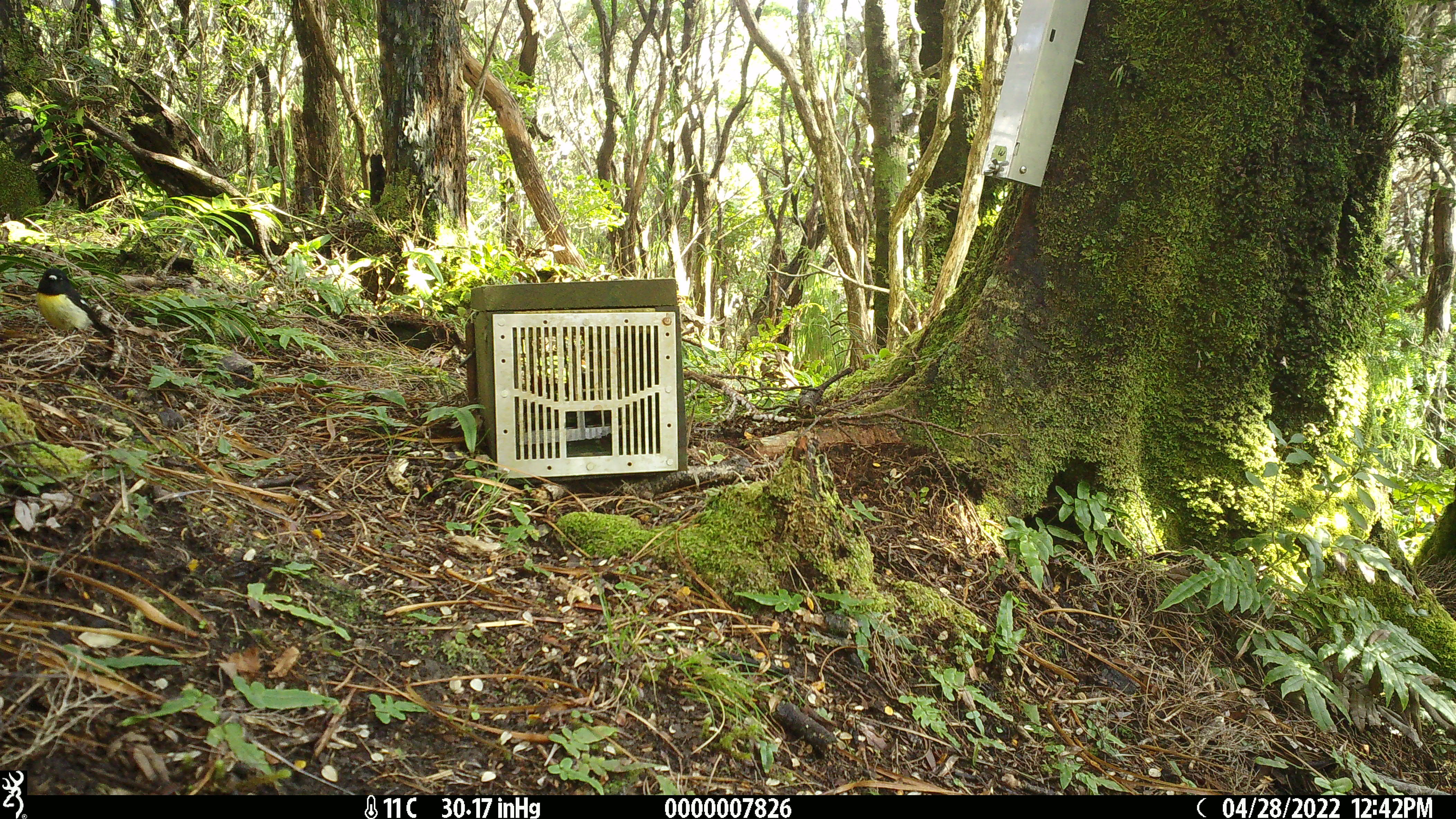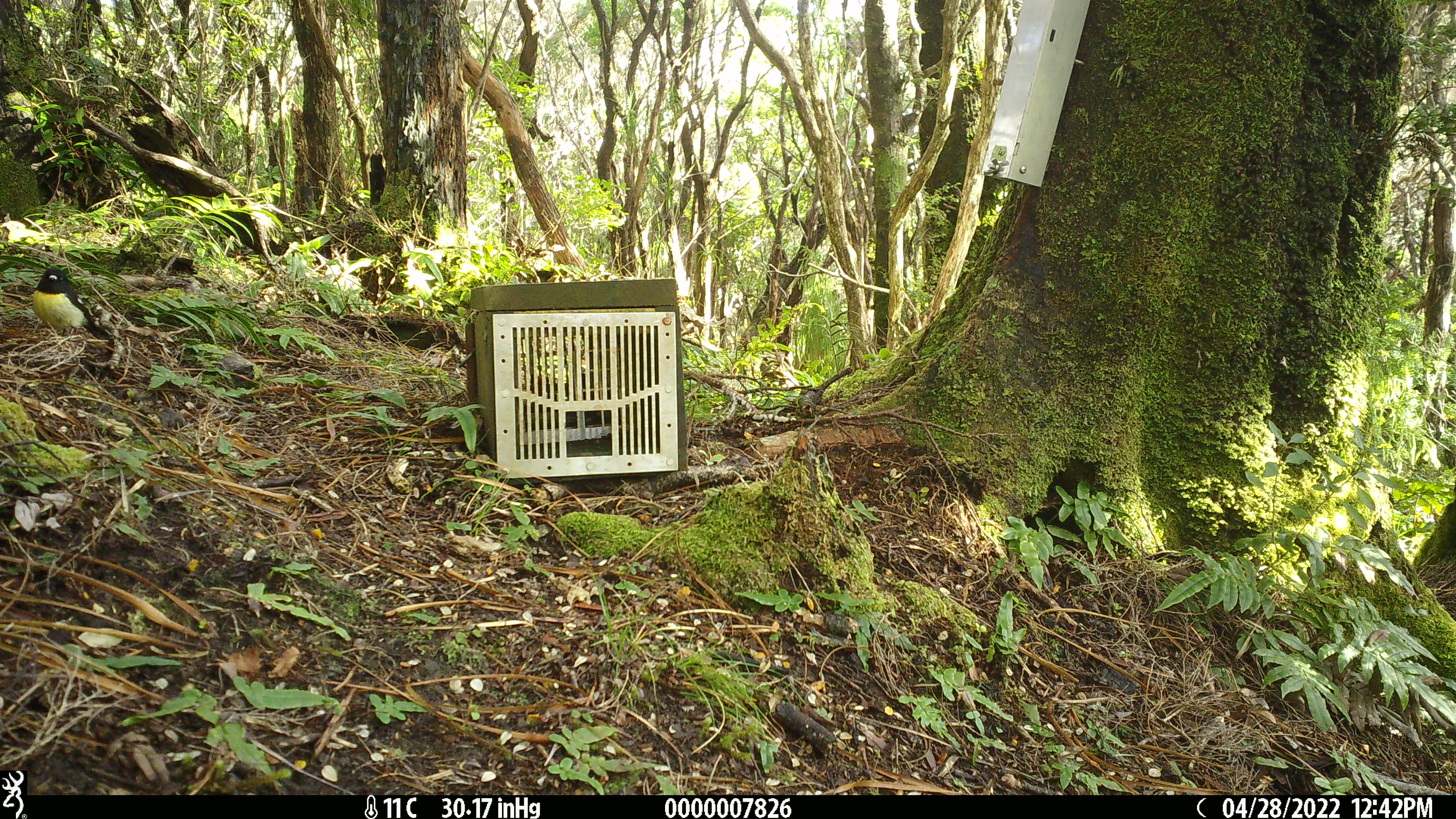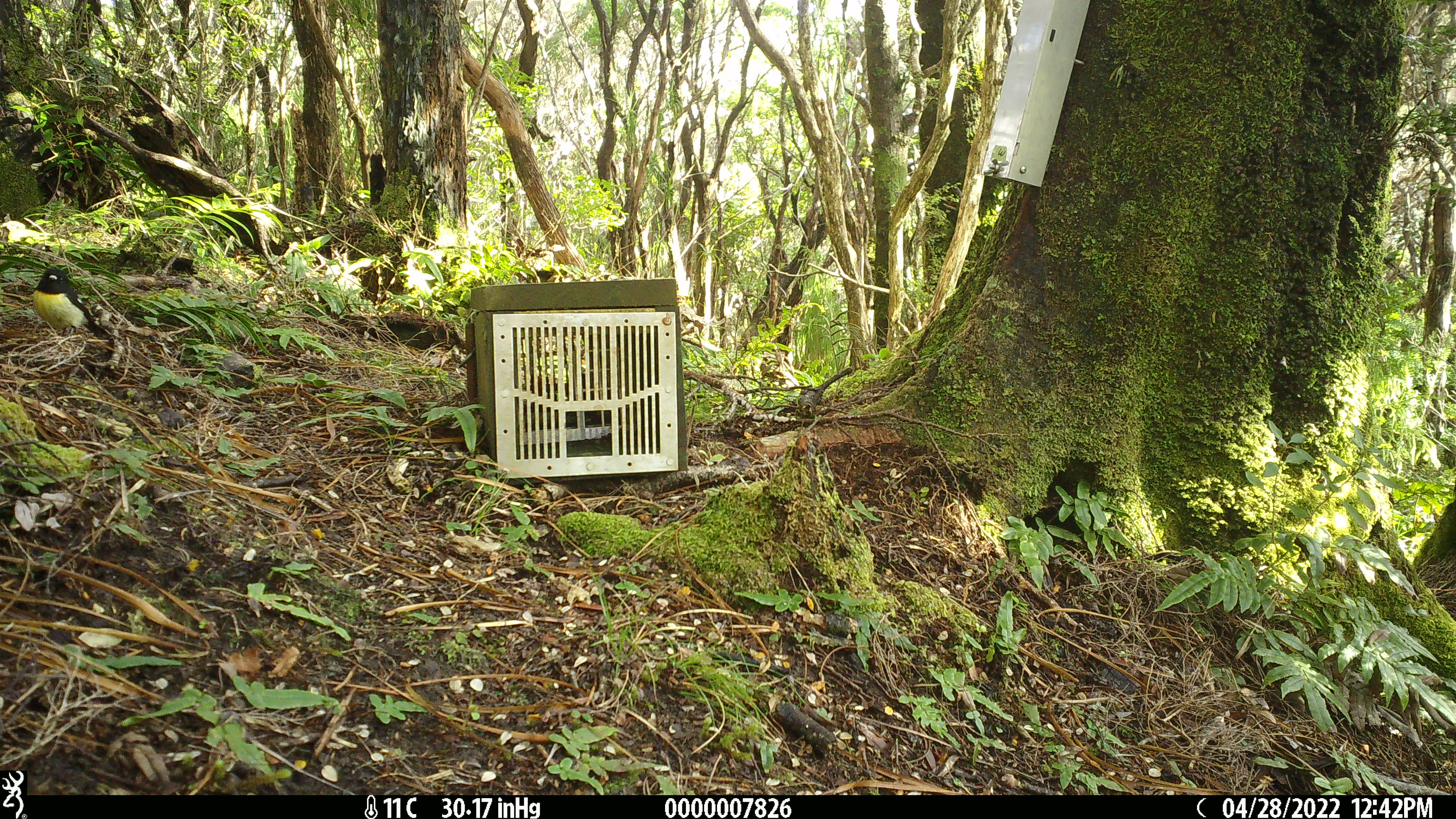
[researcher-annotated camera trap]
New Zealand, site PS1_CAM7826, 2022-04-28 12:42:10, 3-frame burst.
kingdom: Animalia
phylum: Chordata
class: Aves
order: Passeriformes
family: Petroicidae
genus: Petroica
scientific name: Petroica macrocephala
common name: tomtit